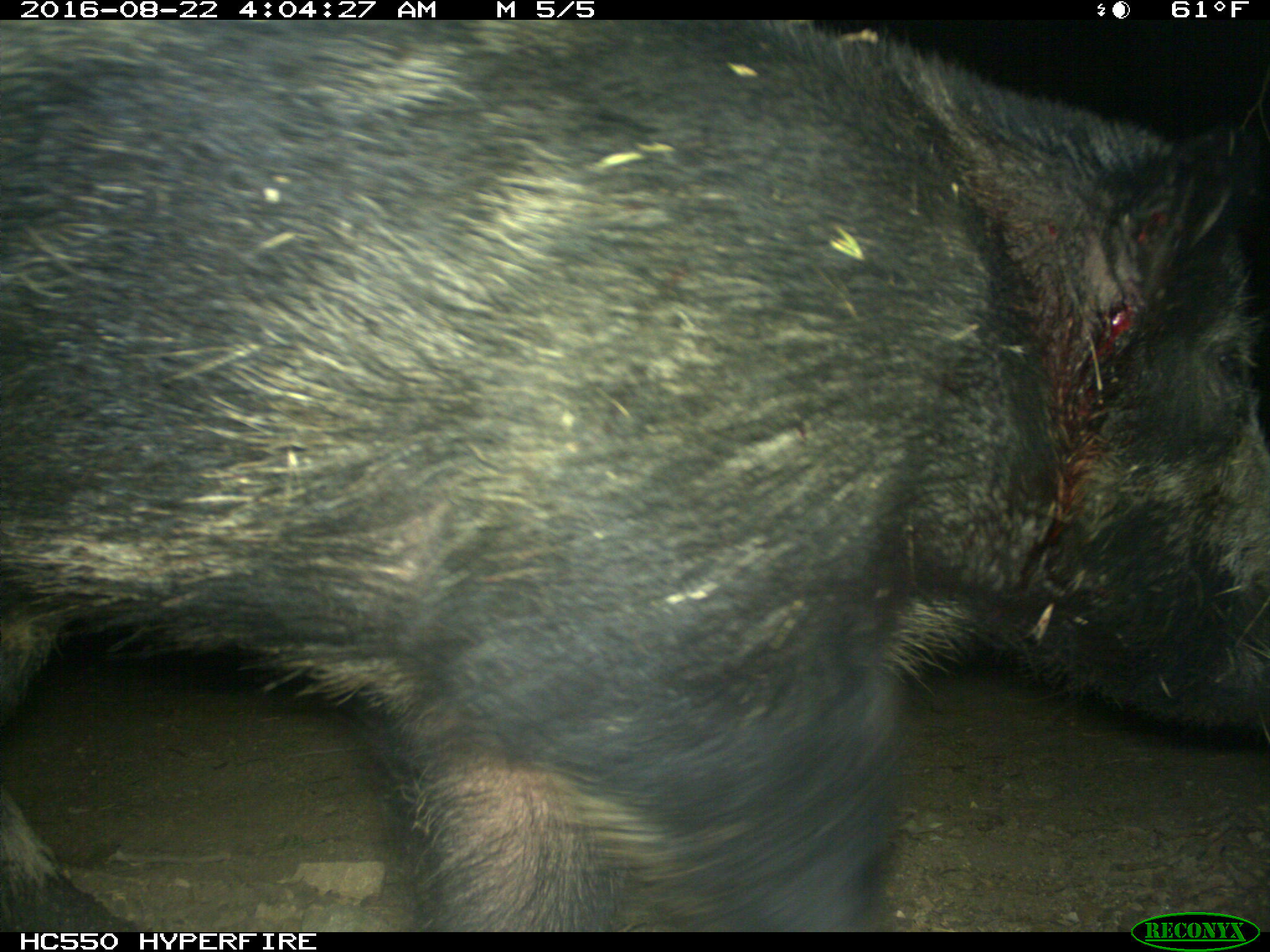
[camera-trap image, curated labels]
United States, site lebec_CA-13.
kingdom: Animalia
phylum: Chordata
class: Mammalia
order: Artiodactyla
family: Suidae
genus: Sus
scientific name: Sus scrofa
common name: wild boar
Sus scrofa (wild boar).